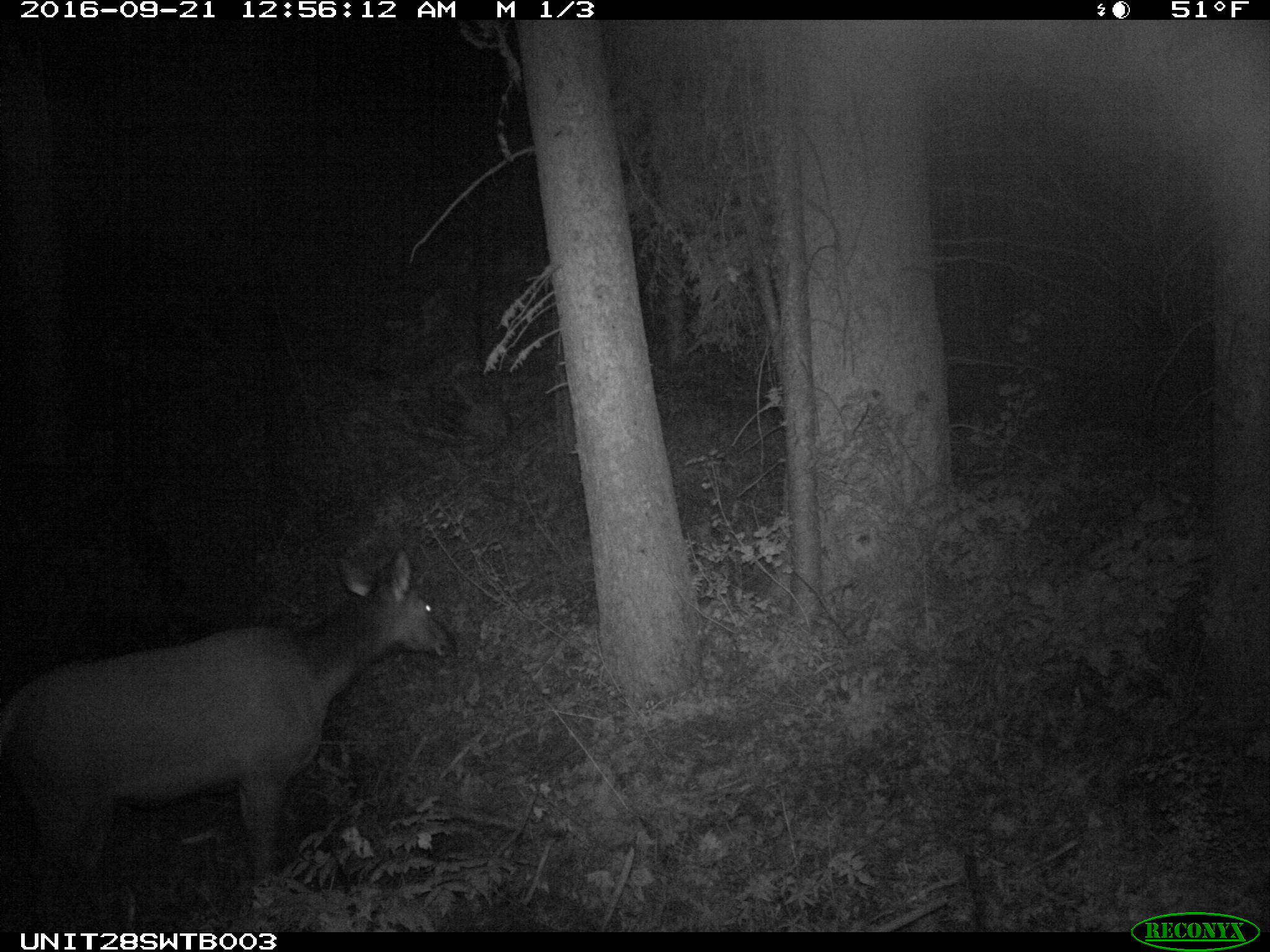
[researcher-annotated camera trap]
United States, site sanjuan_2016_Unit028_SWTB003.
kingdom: Animalia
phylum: Chordata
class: Mammalia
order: Artiodactyla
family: Cervidae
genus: Cervus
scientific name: Cervus elaphus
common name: red deer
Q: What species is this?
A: Cervus elaphus (red deer).